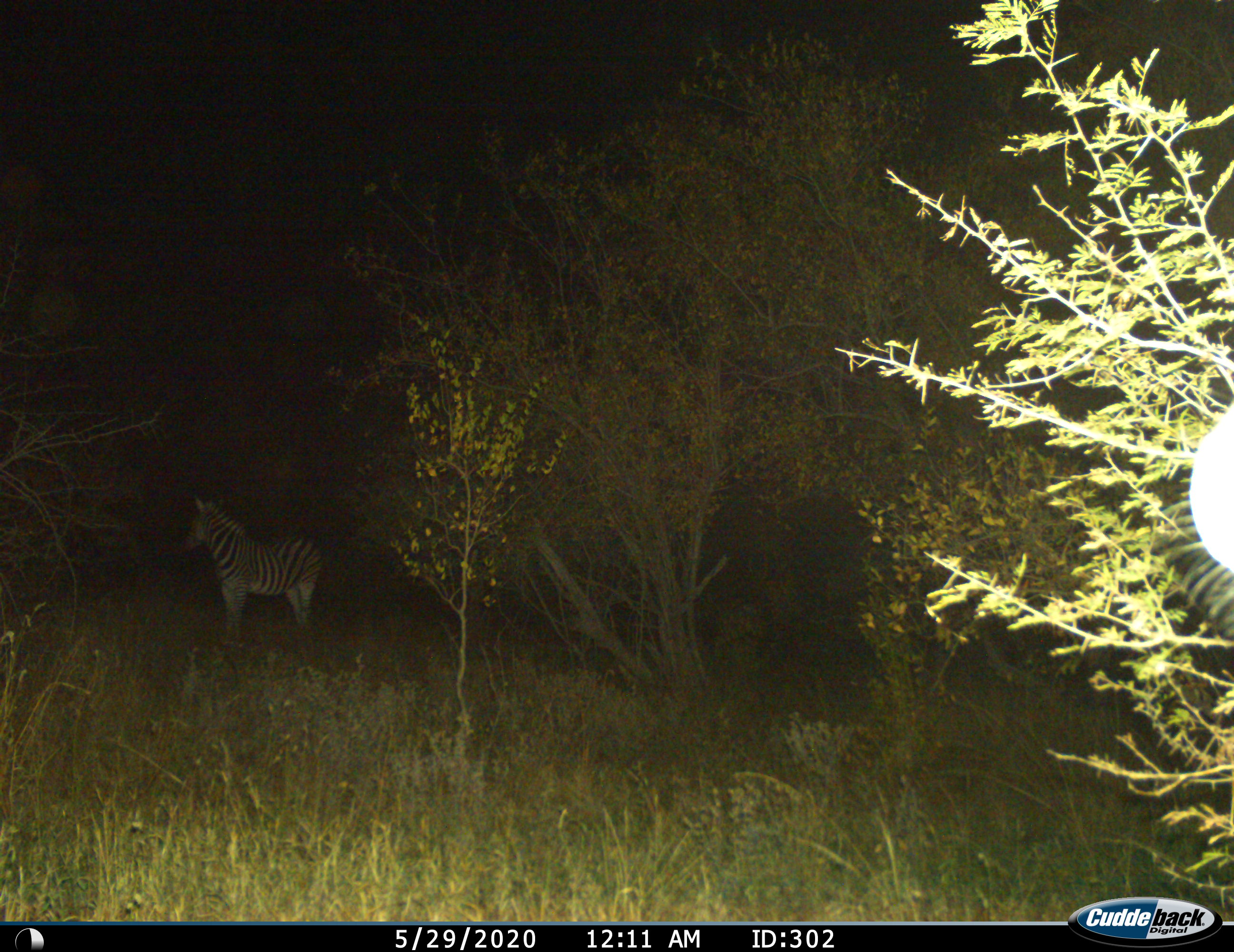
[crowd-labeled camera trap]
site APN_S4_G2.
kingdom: Animalia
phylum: Chordata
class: Mammalia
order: Perissodactyla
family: Equidae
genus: Equus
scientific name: Equus quagga burchellii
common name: burchell's zebra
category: zebraburchells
Zebraburchells (burchell's zebra) (Equus quagga burchellii), count 1. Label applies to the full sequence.